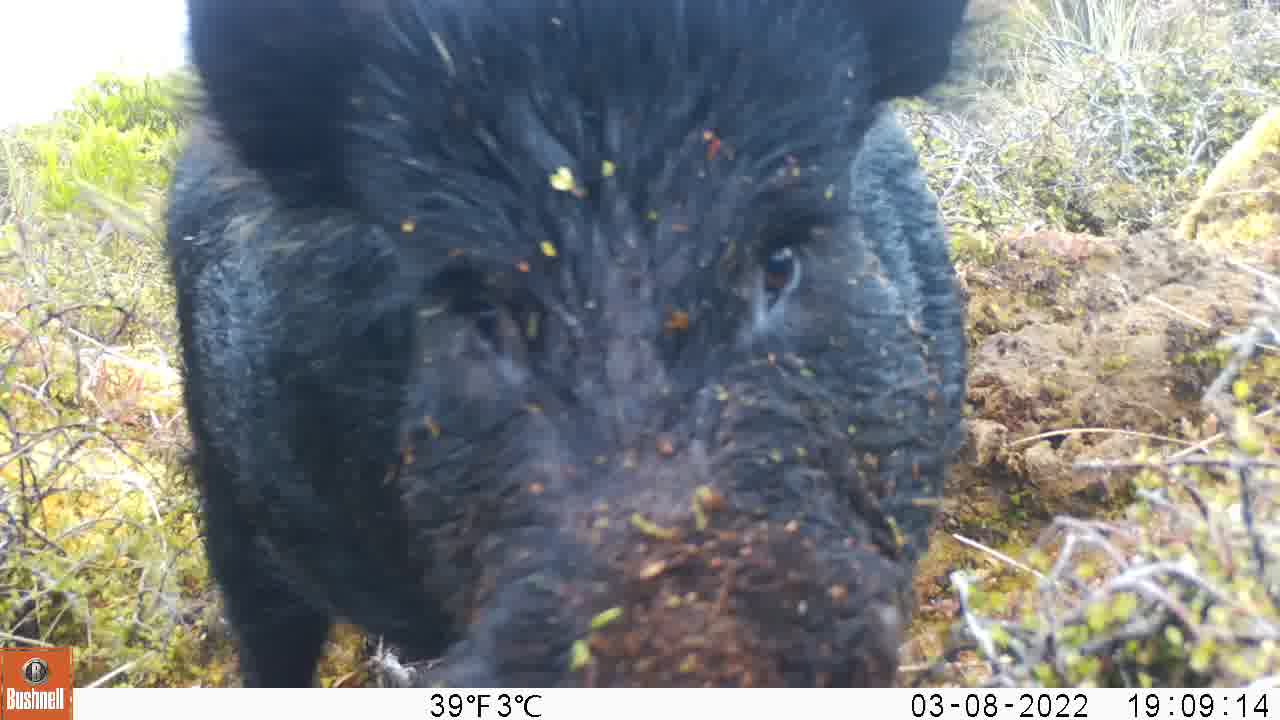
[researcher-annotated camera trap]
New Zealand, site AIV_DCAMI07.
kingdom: Animalia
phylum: Chordata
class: Mammalia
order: Artiodactyla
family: Suidae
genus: Sus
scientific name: Sus scrofa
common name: pig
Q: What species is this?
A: Pig (Sus scrofa).